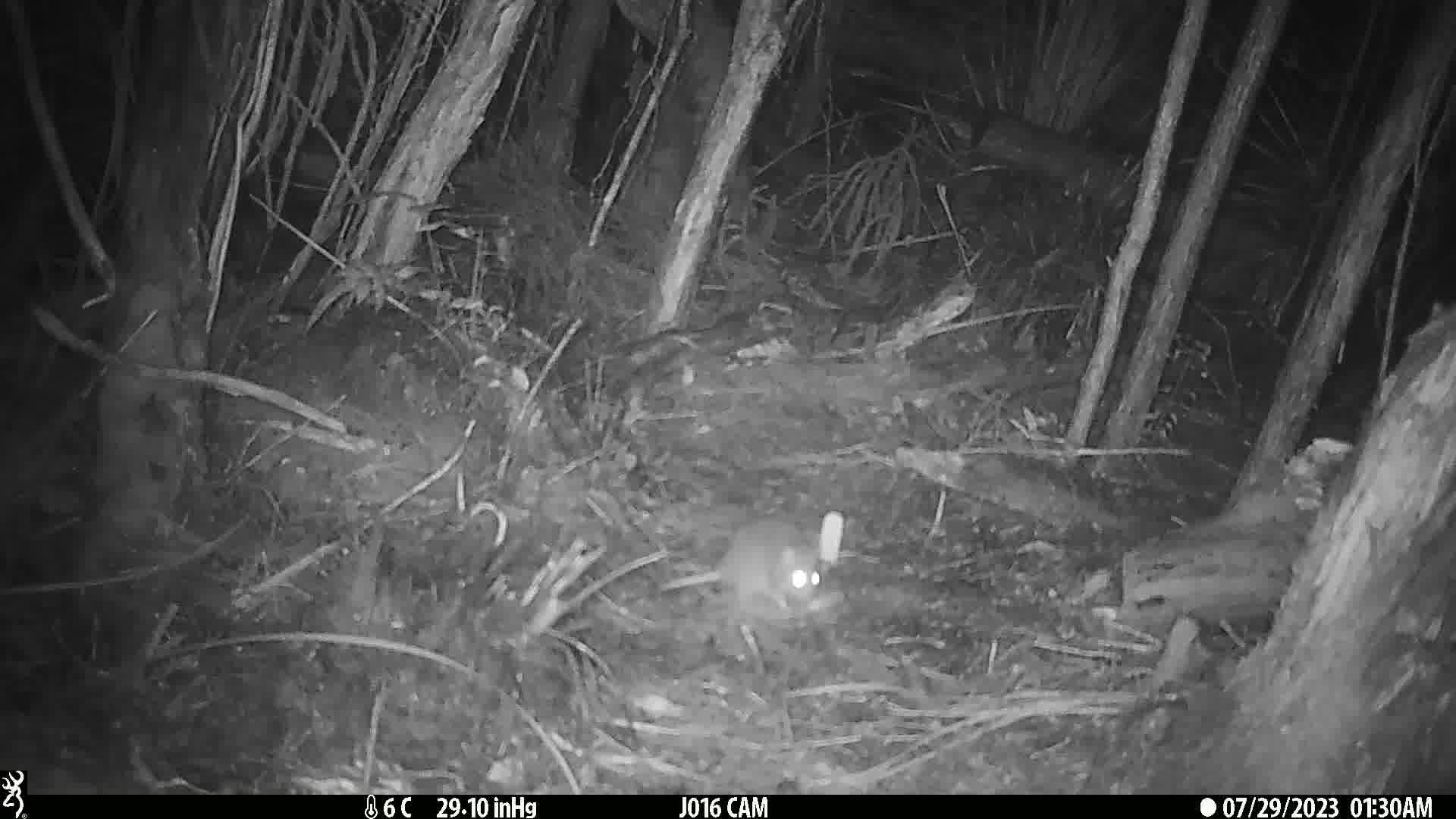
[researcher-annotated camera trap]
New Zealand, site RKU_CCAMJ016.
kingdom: Animalia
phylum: Chordata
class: Mammalia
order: Rodentia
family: Muridae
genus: Rattus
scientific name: Rattus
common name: rat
Rat (Rattus).